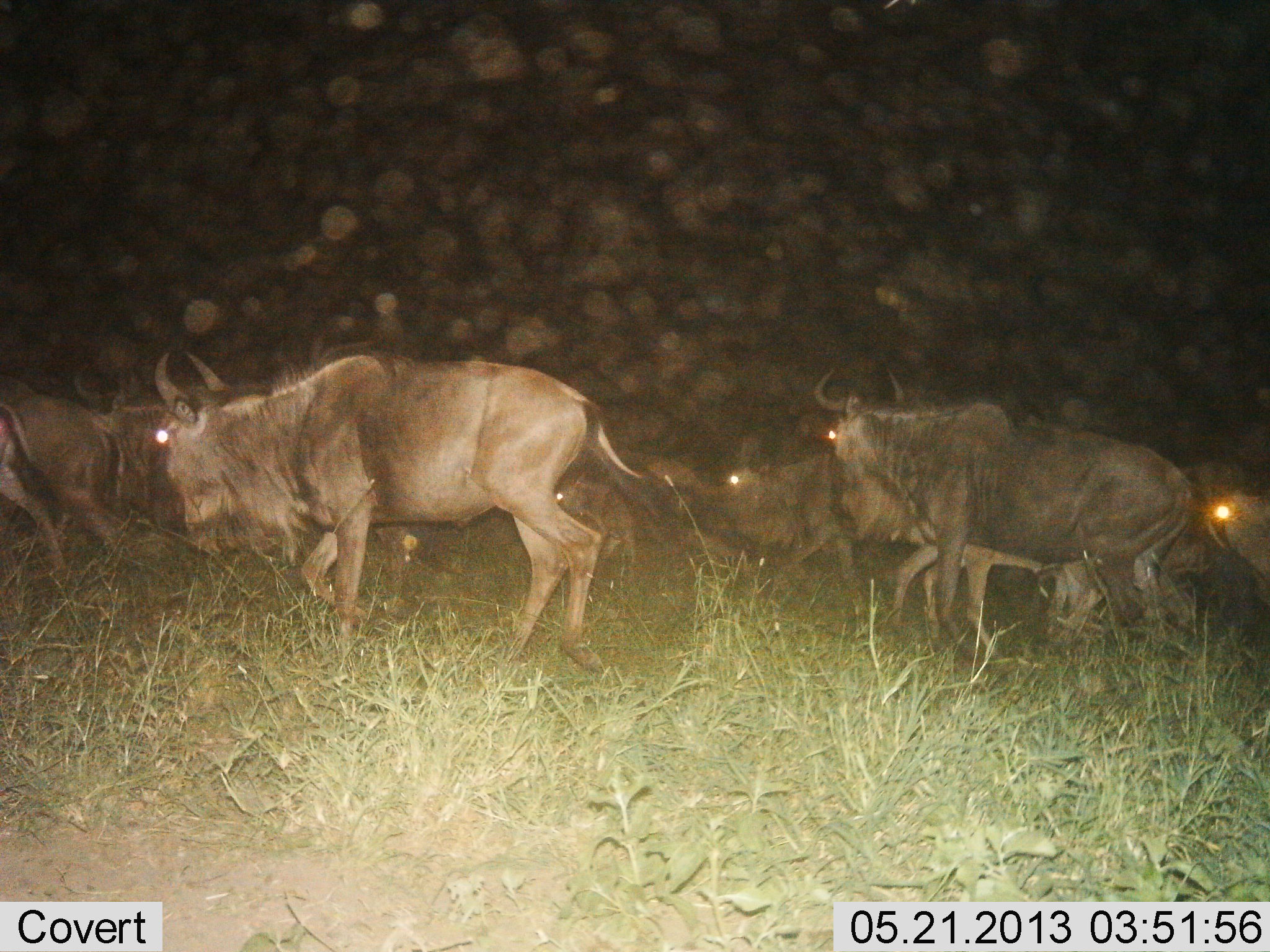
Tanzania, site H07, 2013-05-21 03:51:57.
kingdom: Animalia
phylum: Chordata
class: Mammalia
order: Artiodactyla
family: Bovidae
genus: Connochaetes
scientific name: Connochaetes taurinus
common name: blue wildebeest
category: wildebeest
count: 9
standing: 7%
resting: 3%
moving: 100%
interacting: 7%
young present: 0%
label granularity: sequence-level